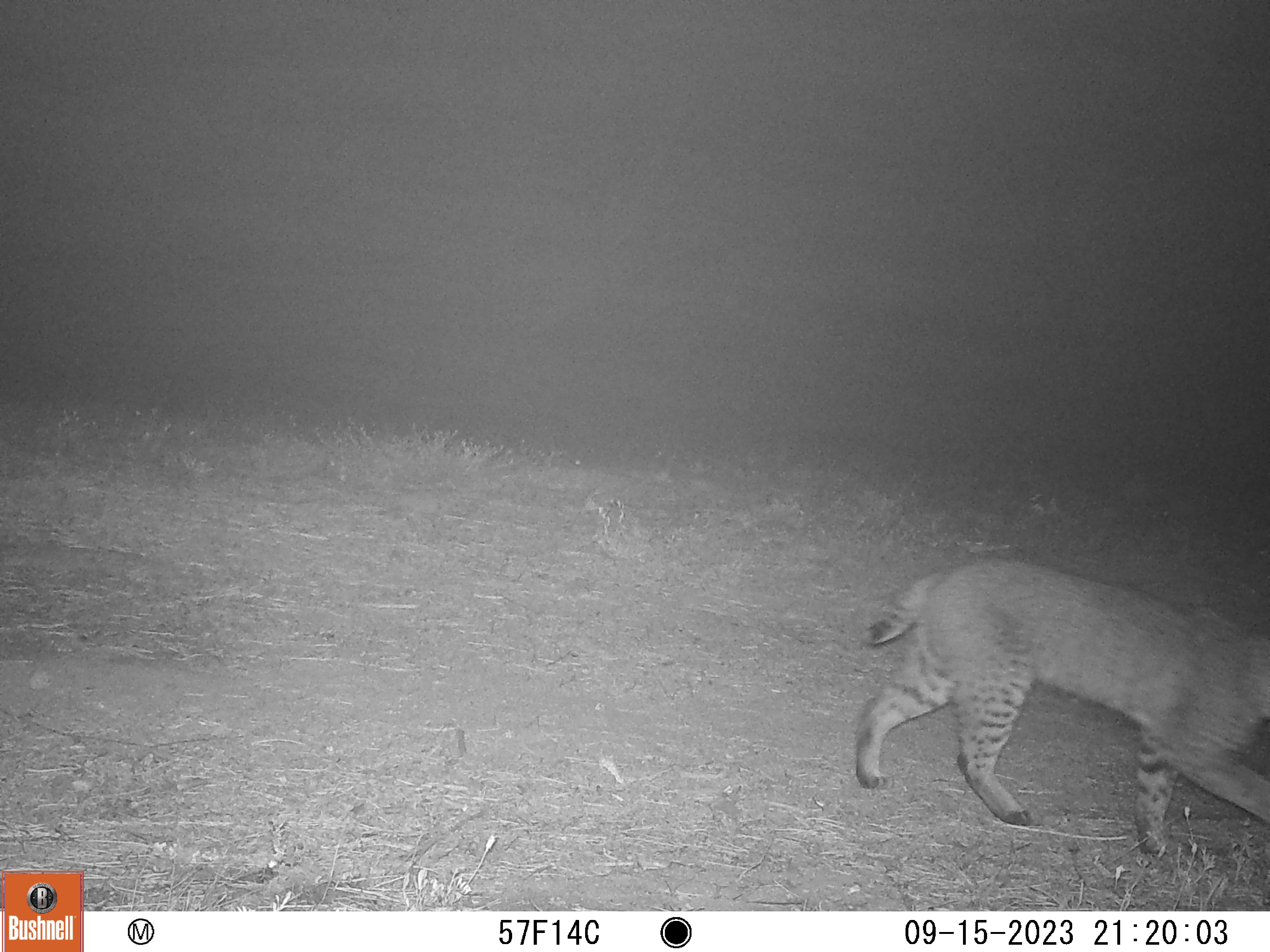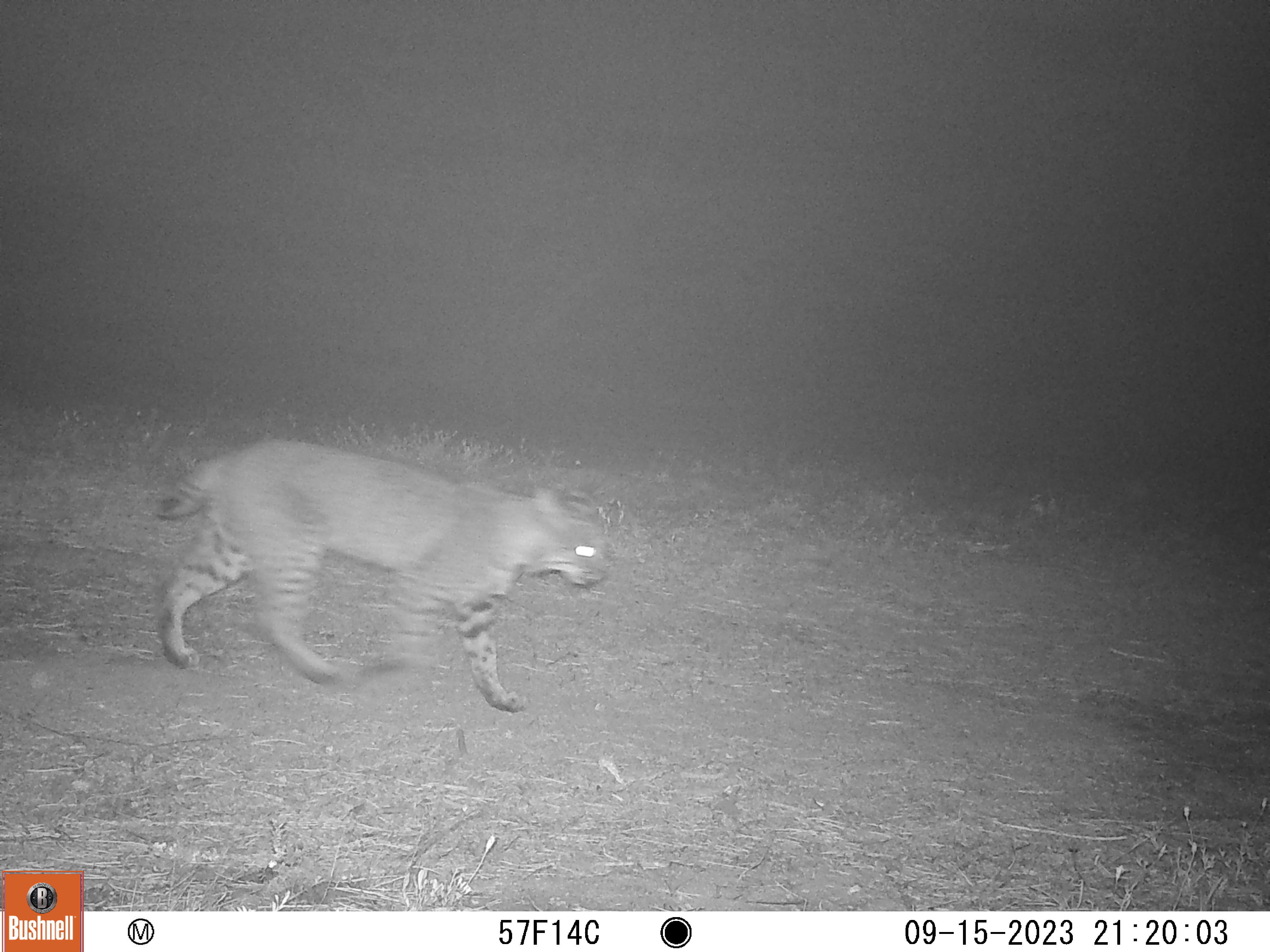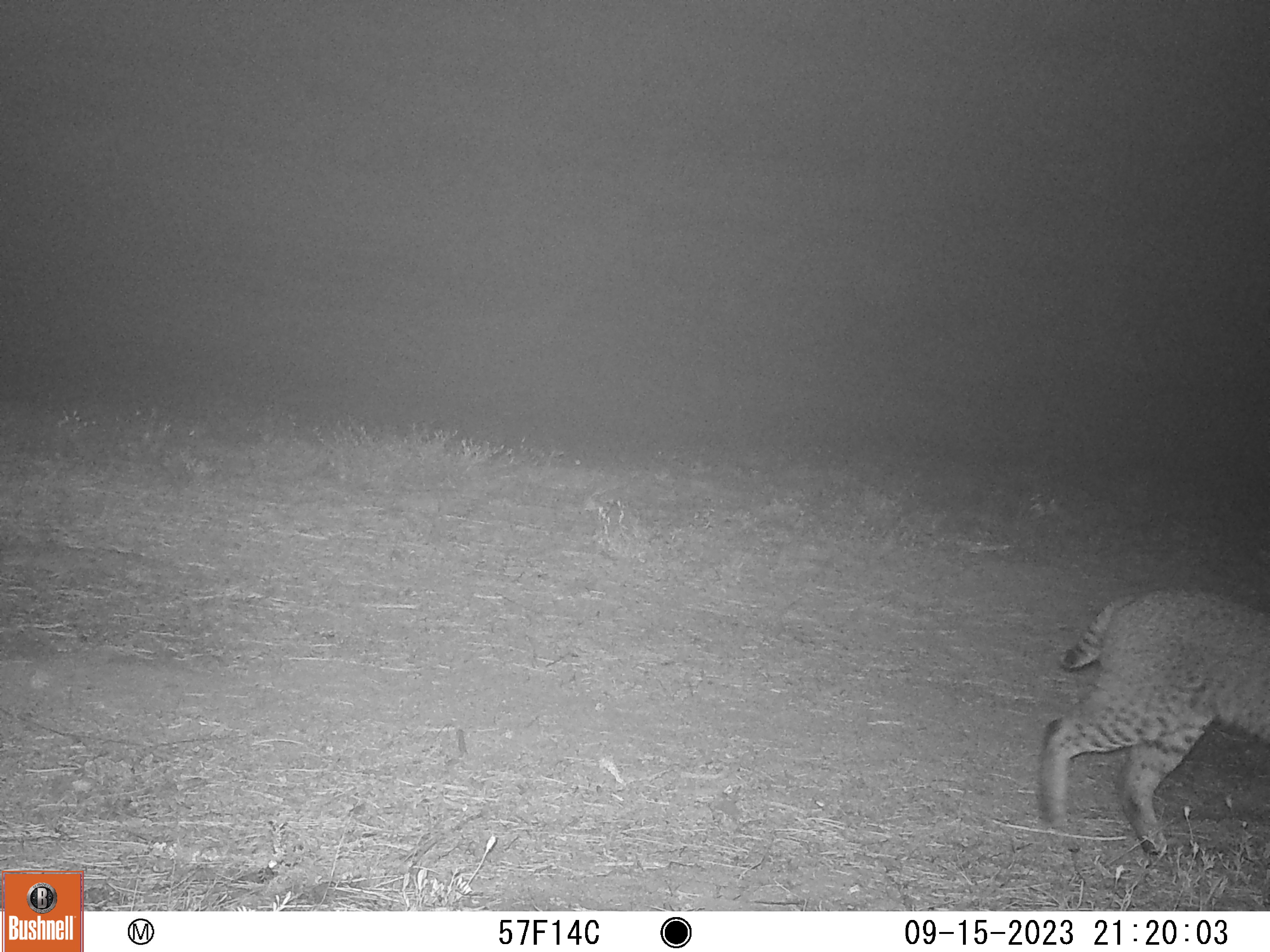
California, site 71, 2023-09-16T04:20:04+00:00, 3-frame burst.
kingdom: Animalia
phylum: Chordata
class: Mammalia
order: Carnivora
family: Felidae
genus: Lynx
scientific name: Lynx rufus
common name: bobcat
Bobcat (Lynx rufus).